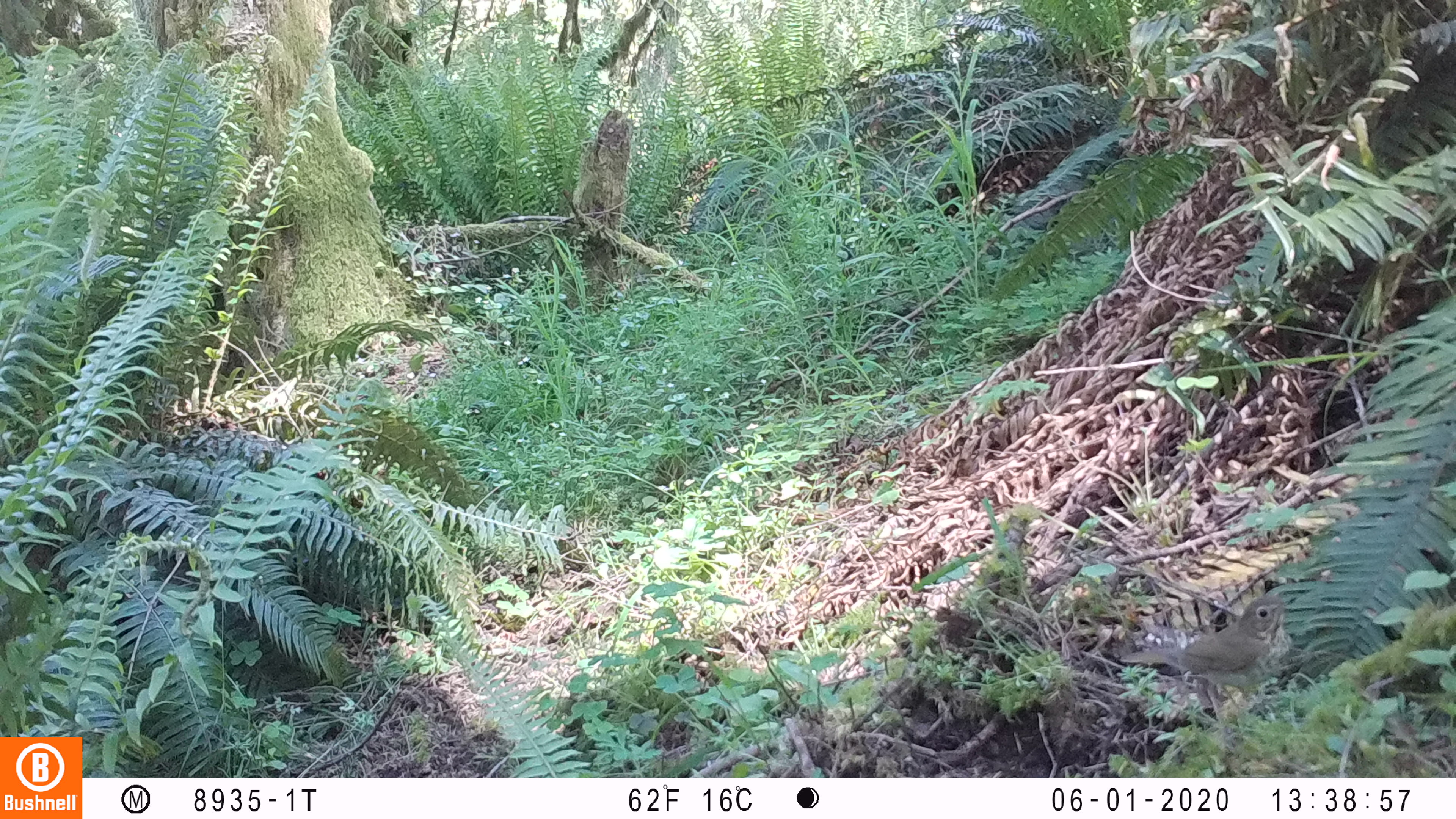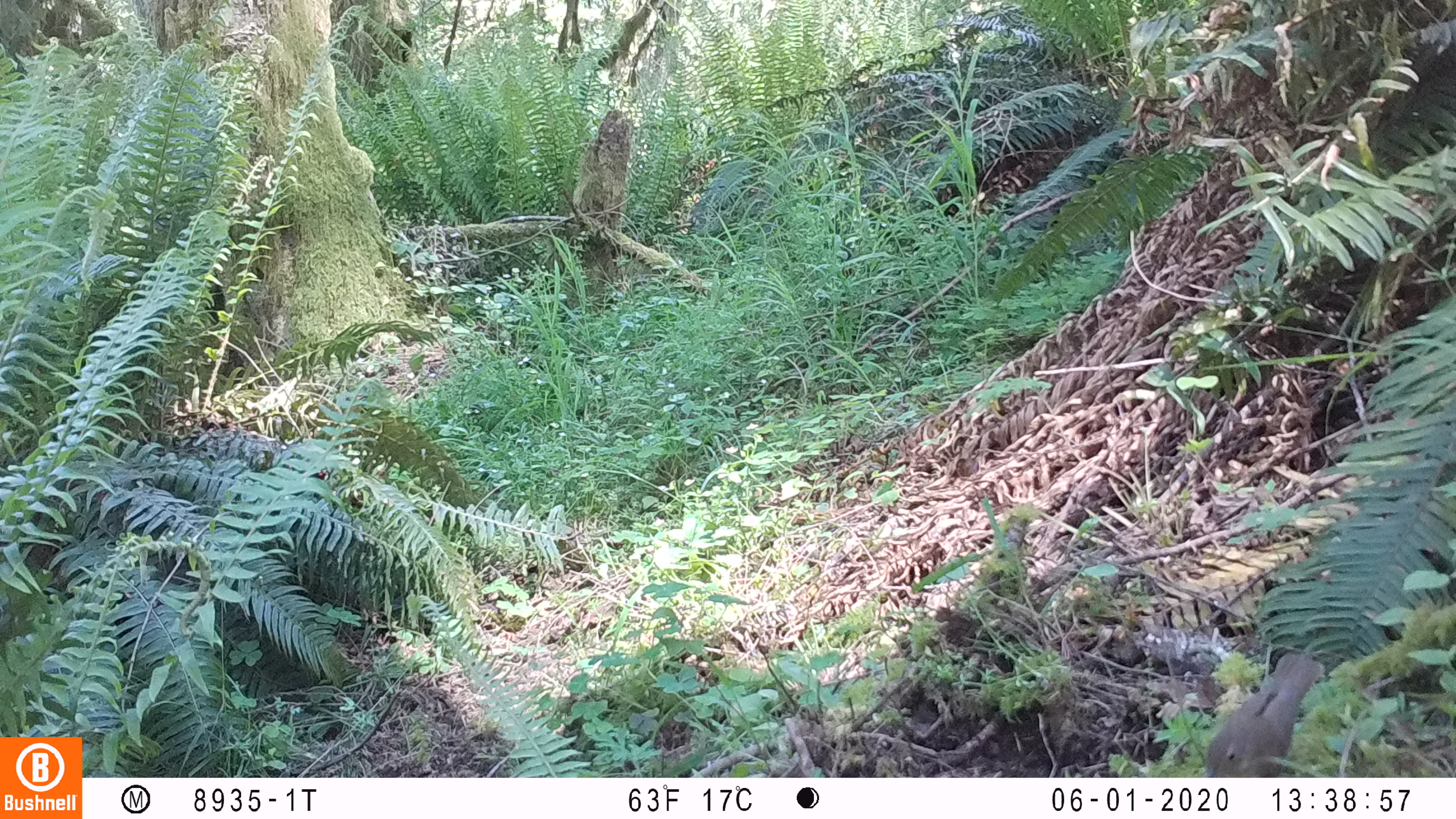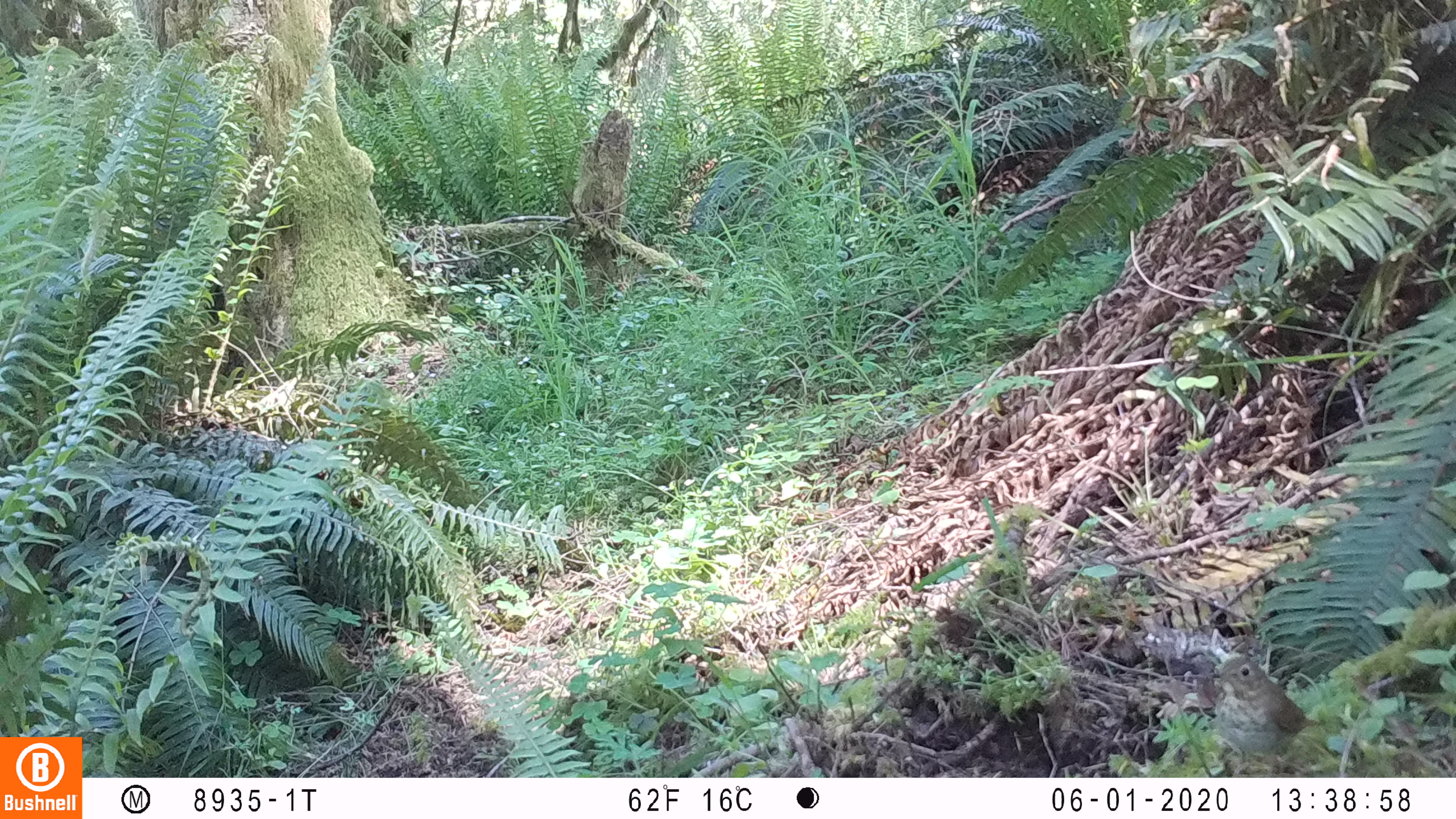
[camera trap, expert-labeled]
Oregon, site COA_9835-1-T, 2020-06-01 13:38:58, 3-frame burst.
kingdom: Animalia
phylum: Chordata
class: Aves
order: Passeriformes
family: Turdidae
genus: Catharus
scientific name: Catharus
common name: brown thrushes and nightingale-thrushes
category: catharus species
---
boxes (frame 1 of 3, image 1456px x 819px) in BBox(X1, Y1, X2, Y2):
catharus species: BBox(1119, 592, 1297, 689)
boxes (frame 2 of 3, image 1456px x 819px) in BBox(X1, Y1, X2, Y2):
catharus species: BBox(1201, 648, 1325, 773)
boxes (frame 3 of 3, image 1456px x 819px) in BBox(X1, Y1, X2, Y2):
catharus species: BBox(1202, 653, 1319, 762)